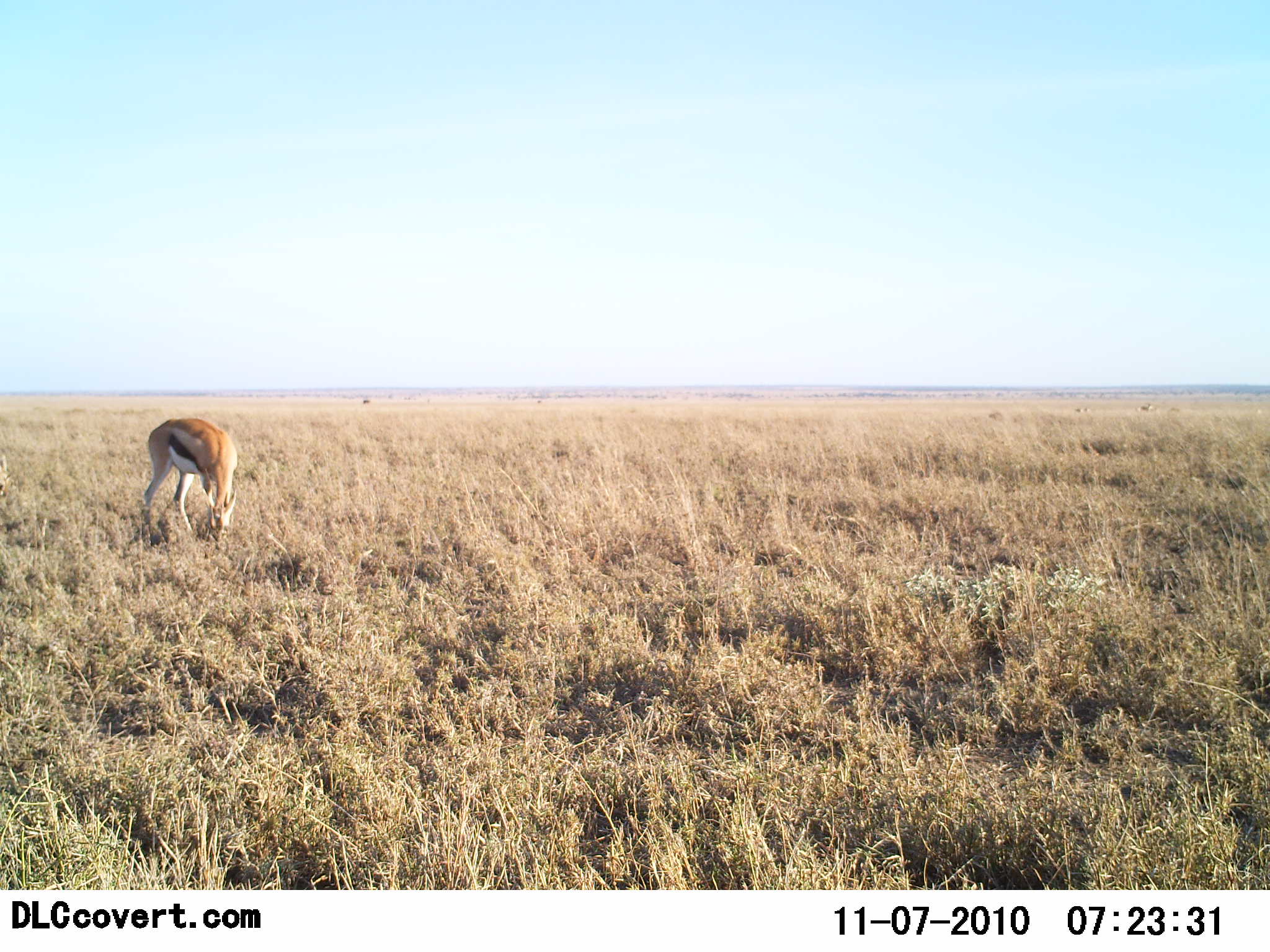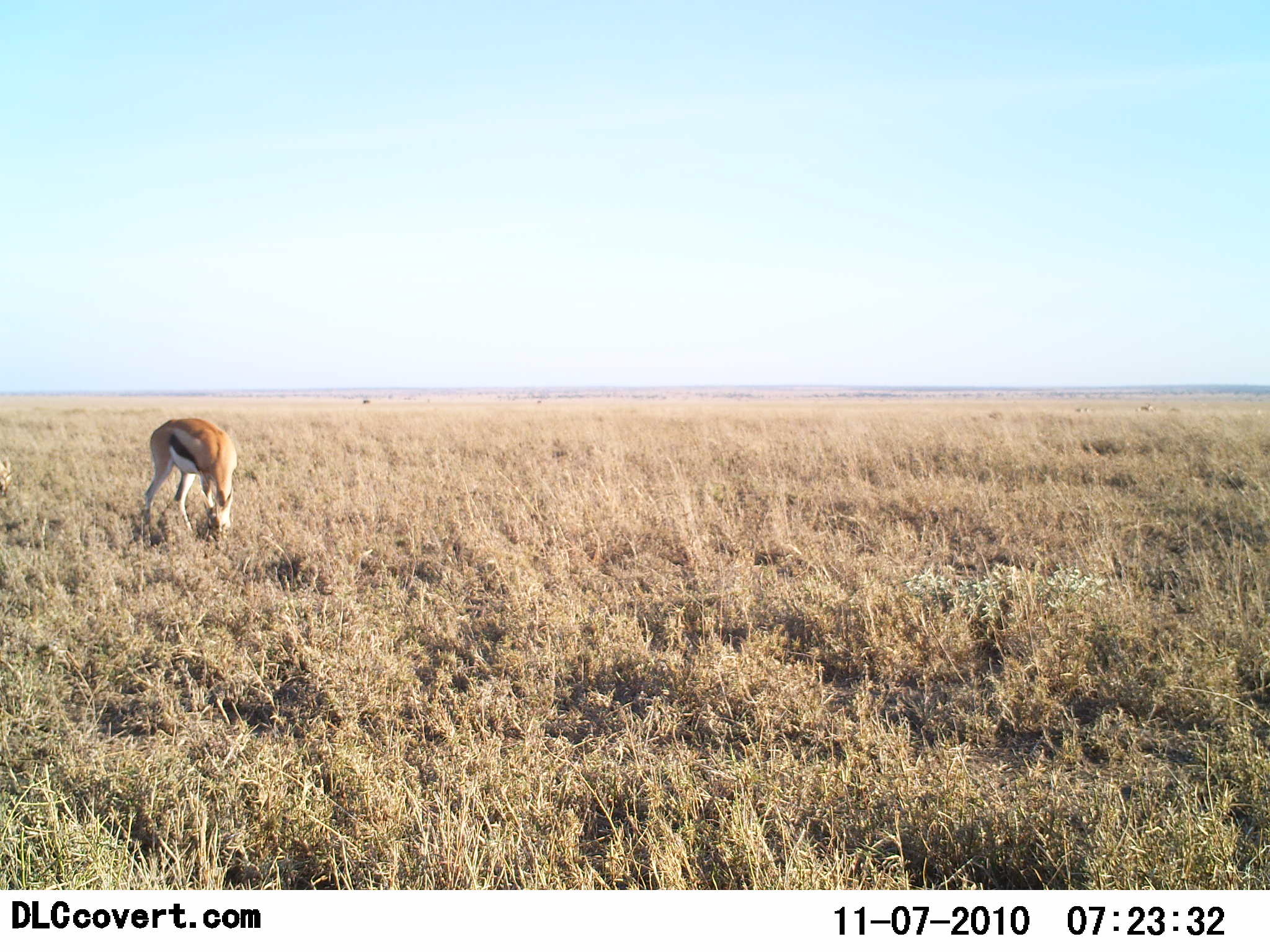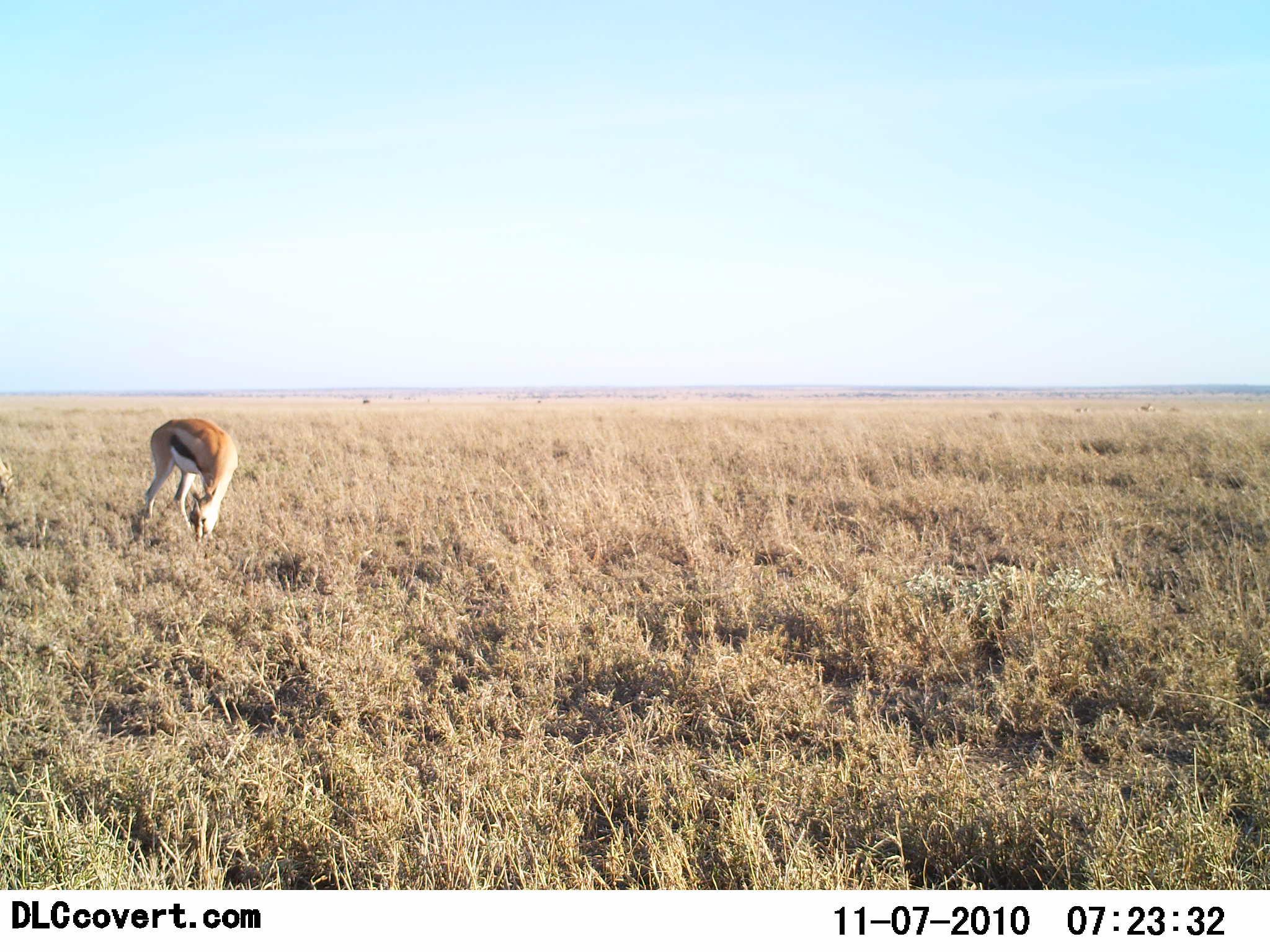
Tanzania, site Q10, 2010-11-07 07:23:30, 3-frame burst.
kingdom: Animalia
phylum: Chordata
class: Mammalia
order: Artiodactyla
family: Bovidae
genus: Eudorcas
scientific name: Eudorcas thomsonii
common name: thomson's gazelle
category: gazellethomsons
Gazellethomsons (thomson's gazelle) (Eudorcas thomsonii), count 1. Behavior (volunteer vote fractions): standing 15%, resting 8%, moving 0%, interacting 0%. Young present (vote fraction): 0%. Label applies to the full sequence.